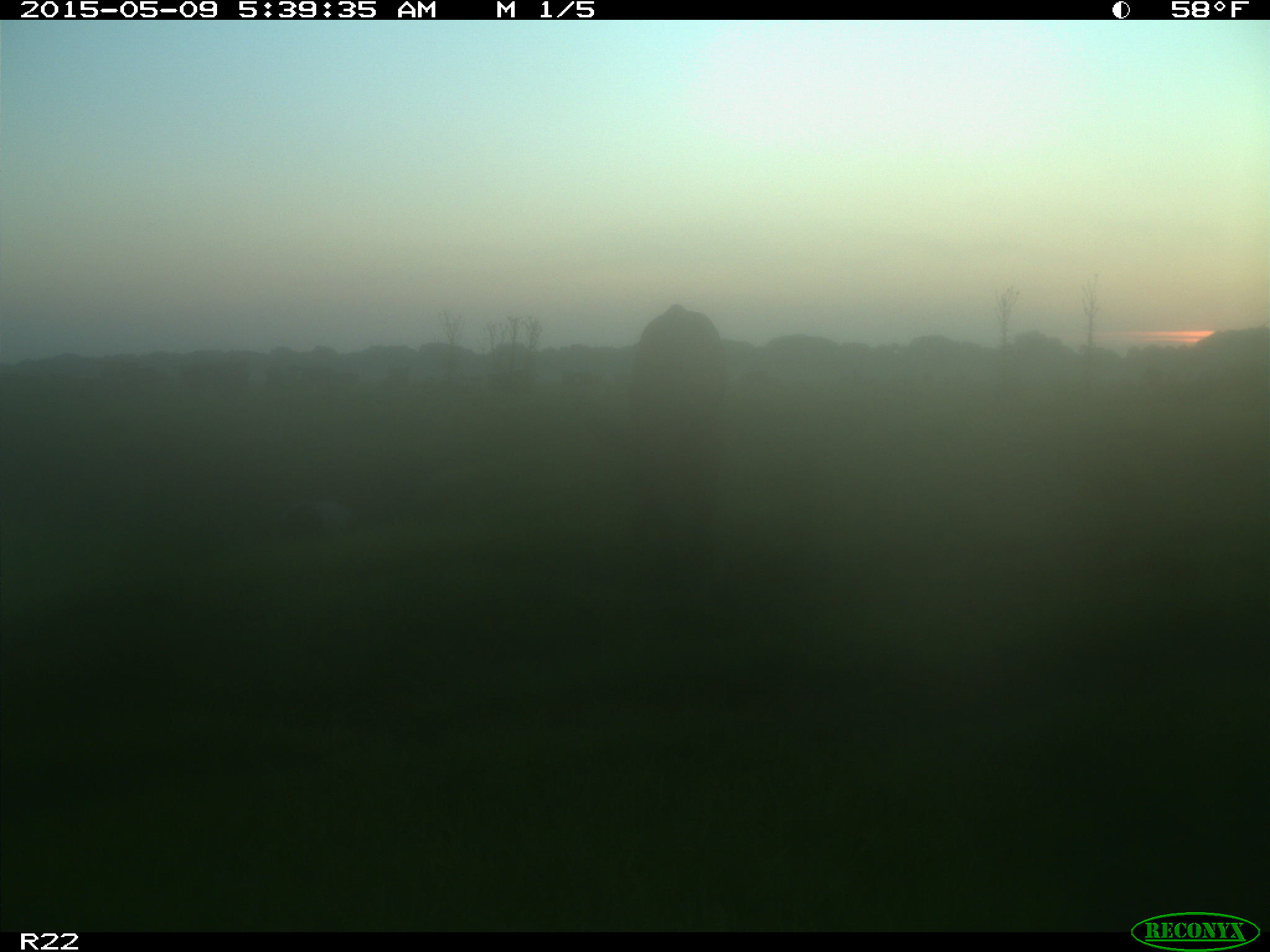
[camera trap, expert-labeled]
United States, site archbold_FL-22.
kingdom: Animalia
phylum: Chordata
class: Mammalia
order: Artiodactyla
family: Bovidae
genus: Bos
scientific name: Bos taurus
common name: domestic cow